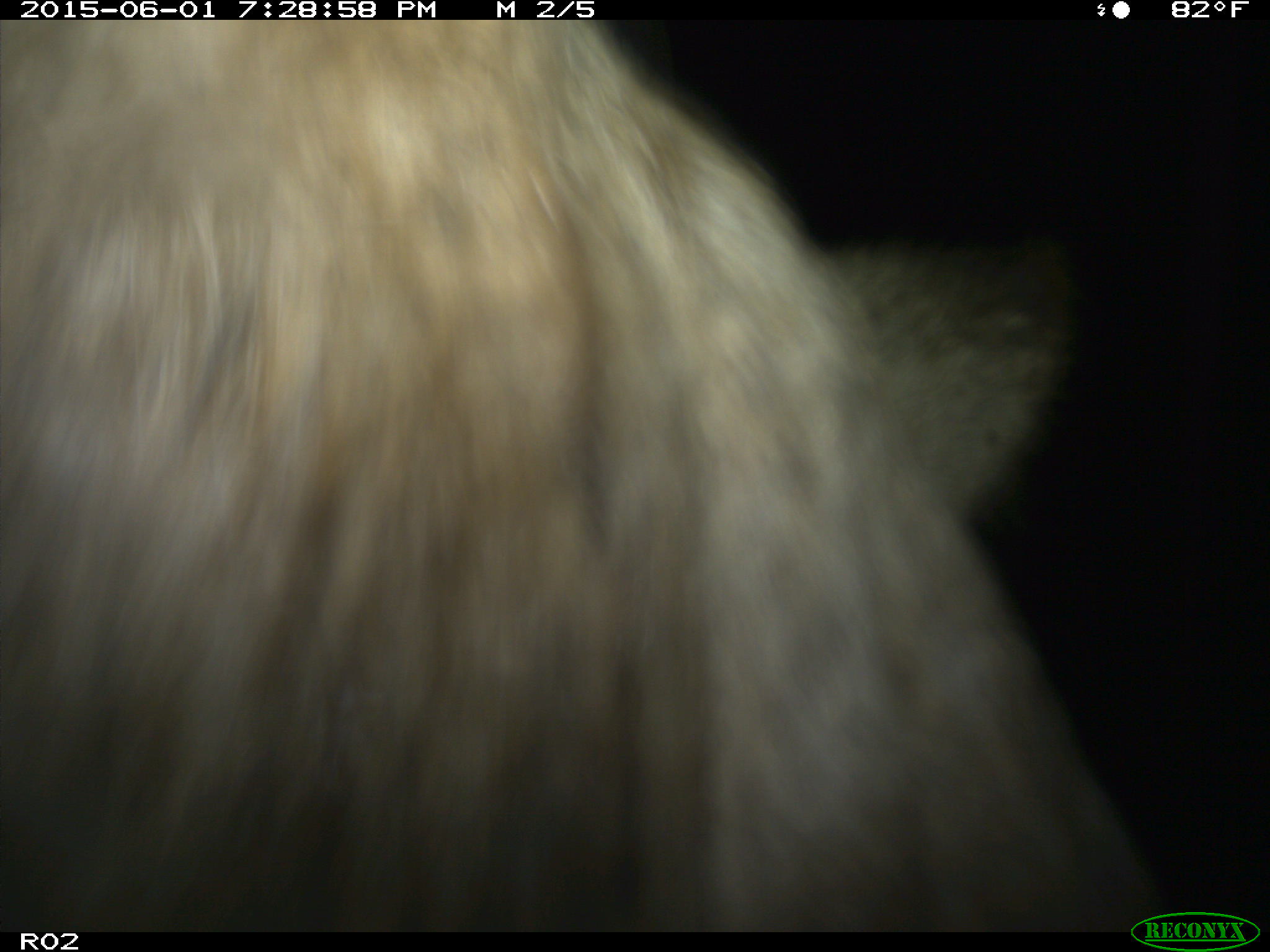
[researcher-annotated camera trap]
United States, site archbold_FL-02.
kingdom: Animalia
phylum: Chordata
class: Mammalia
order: Artiodactyla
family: Bovidae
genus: Bos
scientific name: Bos taurus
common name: domestic cow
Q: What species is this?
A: Bos taurus (domestic cow).